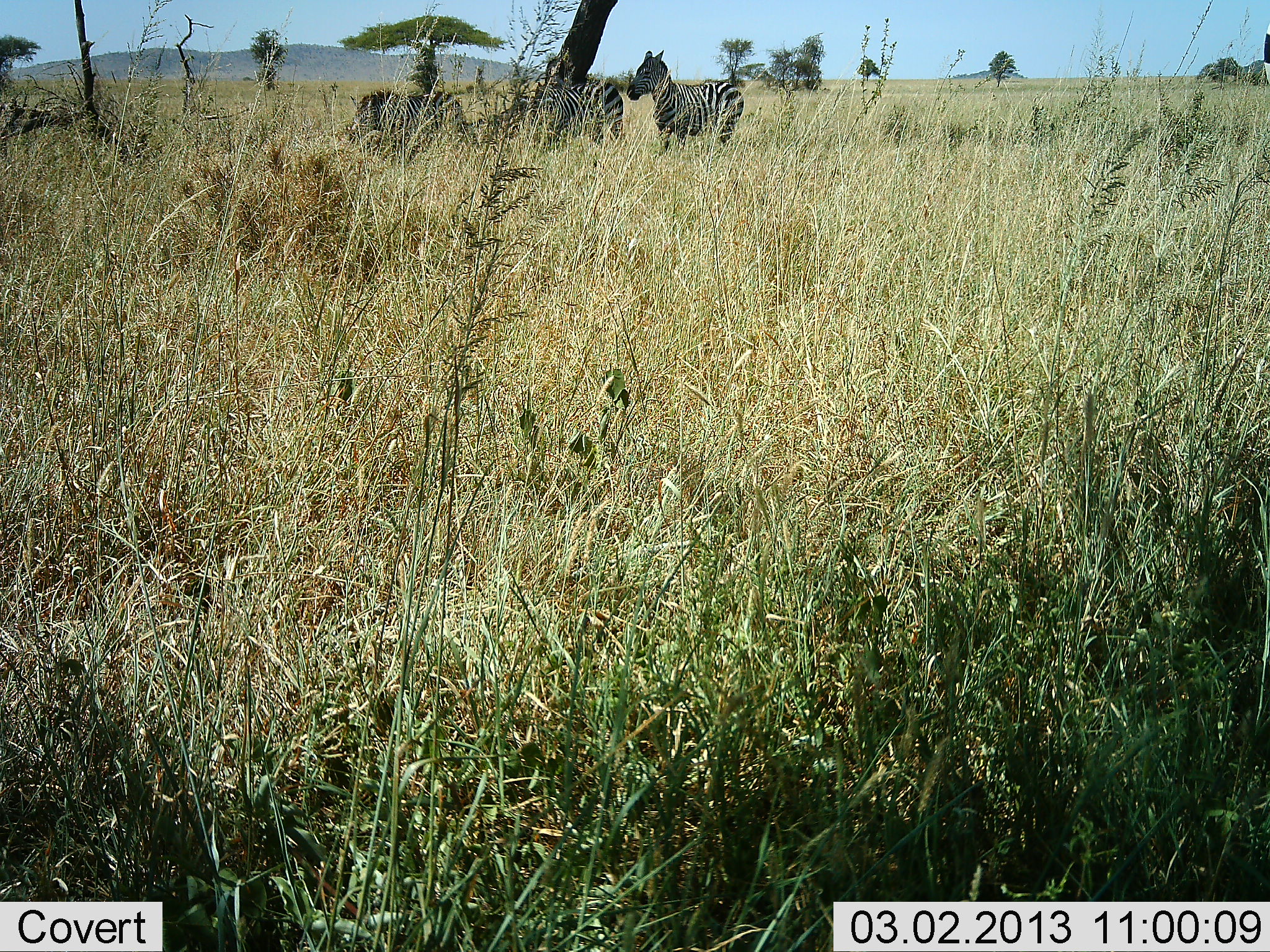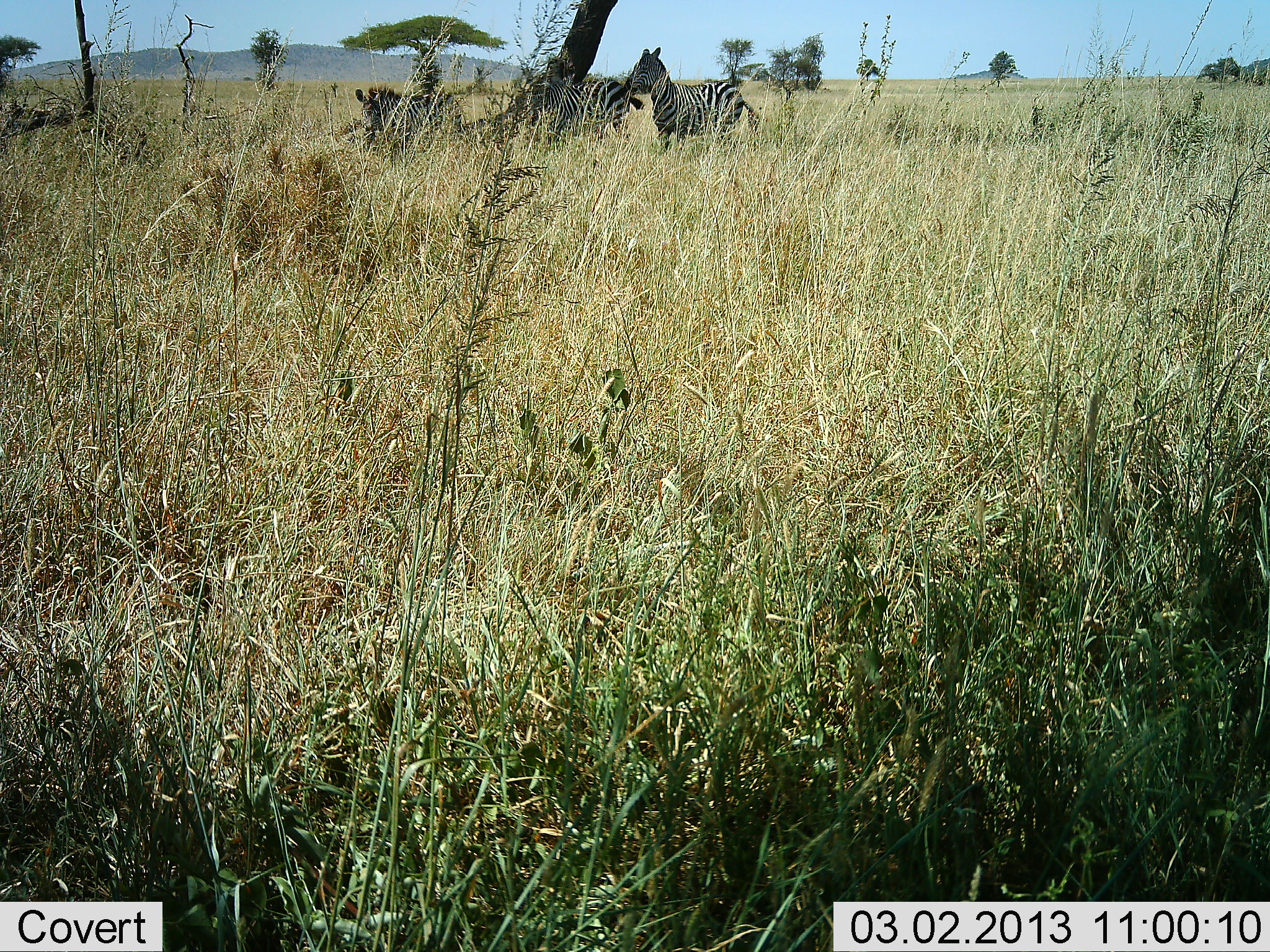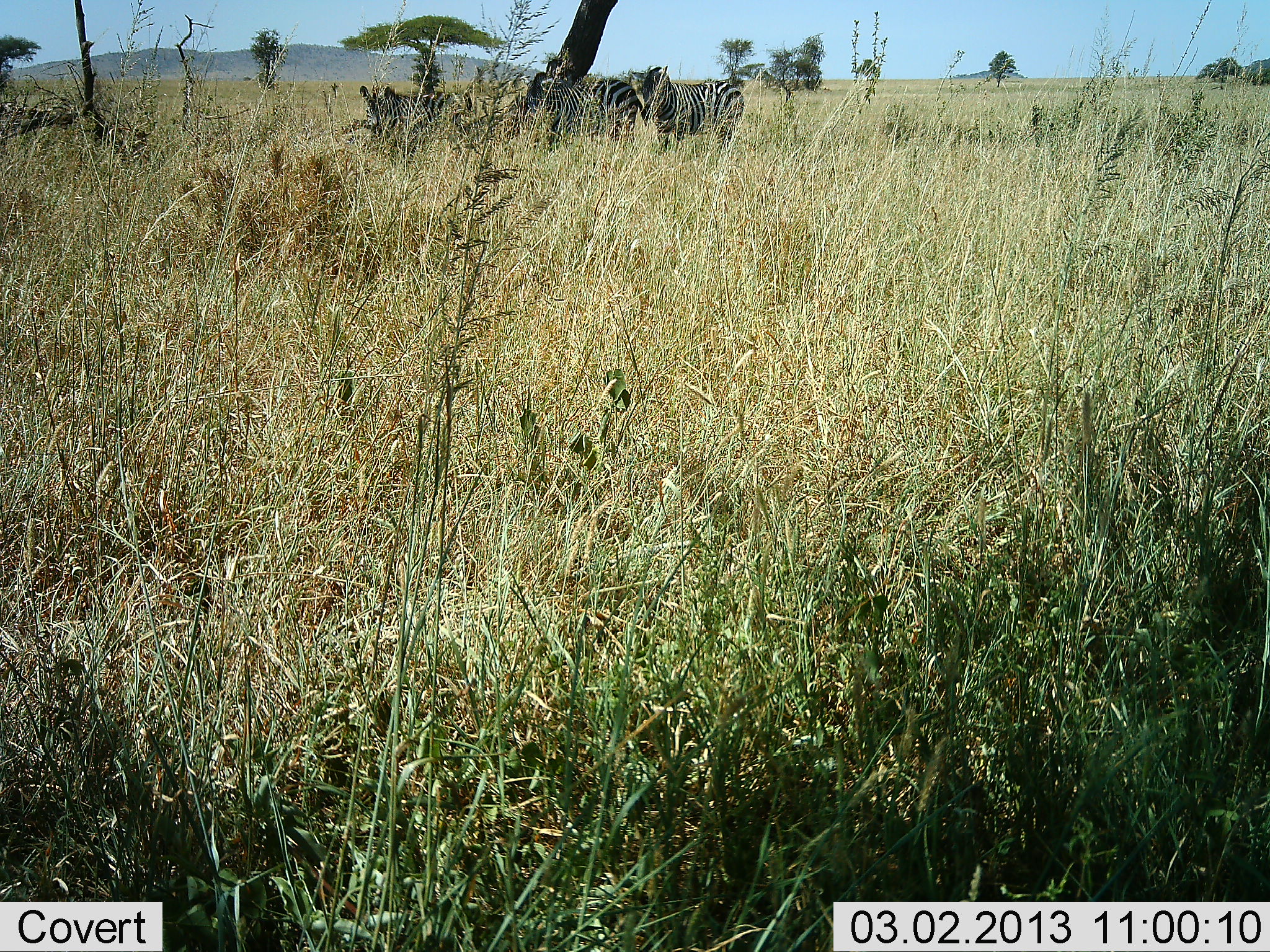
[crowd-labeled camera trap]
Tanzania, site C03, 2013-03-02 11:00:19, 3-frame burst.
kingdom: Animalia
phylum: Chordata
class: Mammalia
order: Perissodactyla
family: Equidae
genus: Equus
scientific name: Equus quagga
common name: plains zebra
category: zebra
Zebra (plains zebra) (Equus quagga), count 3. Behavior (volunteer vote fractions): standing 81%, resting 17%, moving 11%, interacting 17%. Young present (vote fraction): 0%. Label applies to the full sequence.